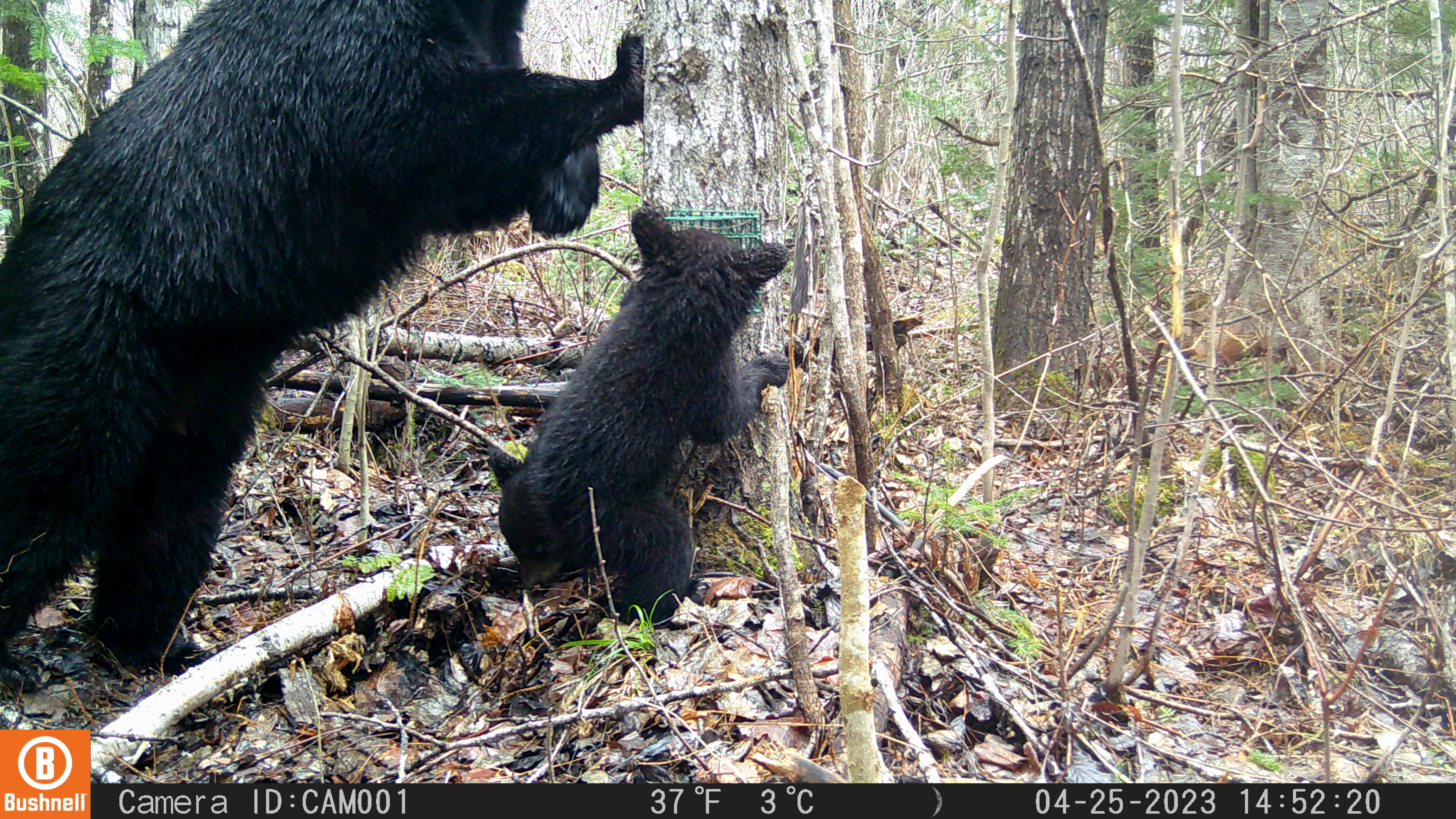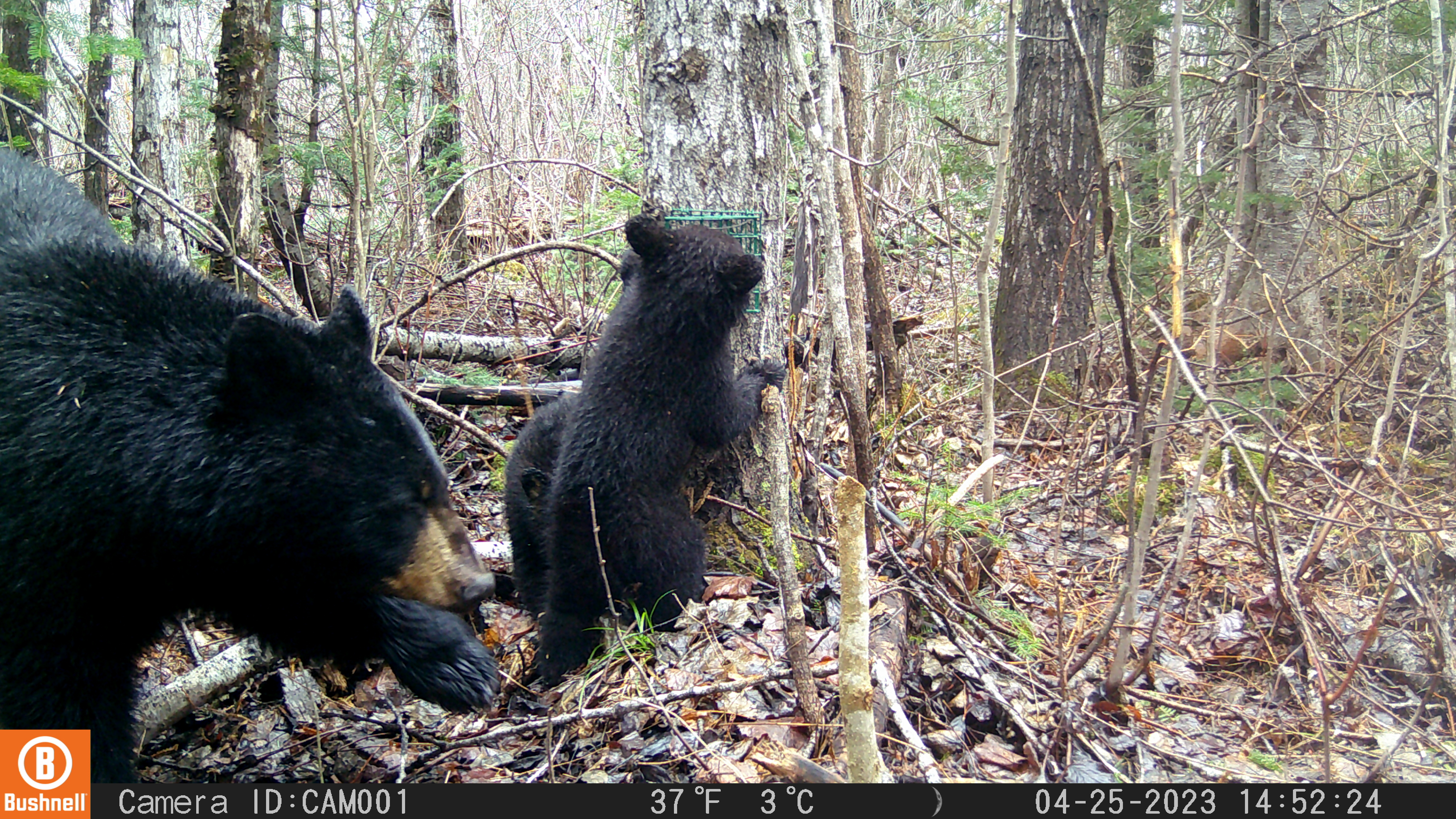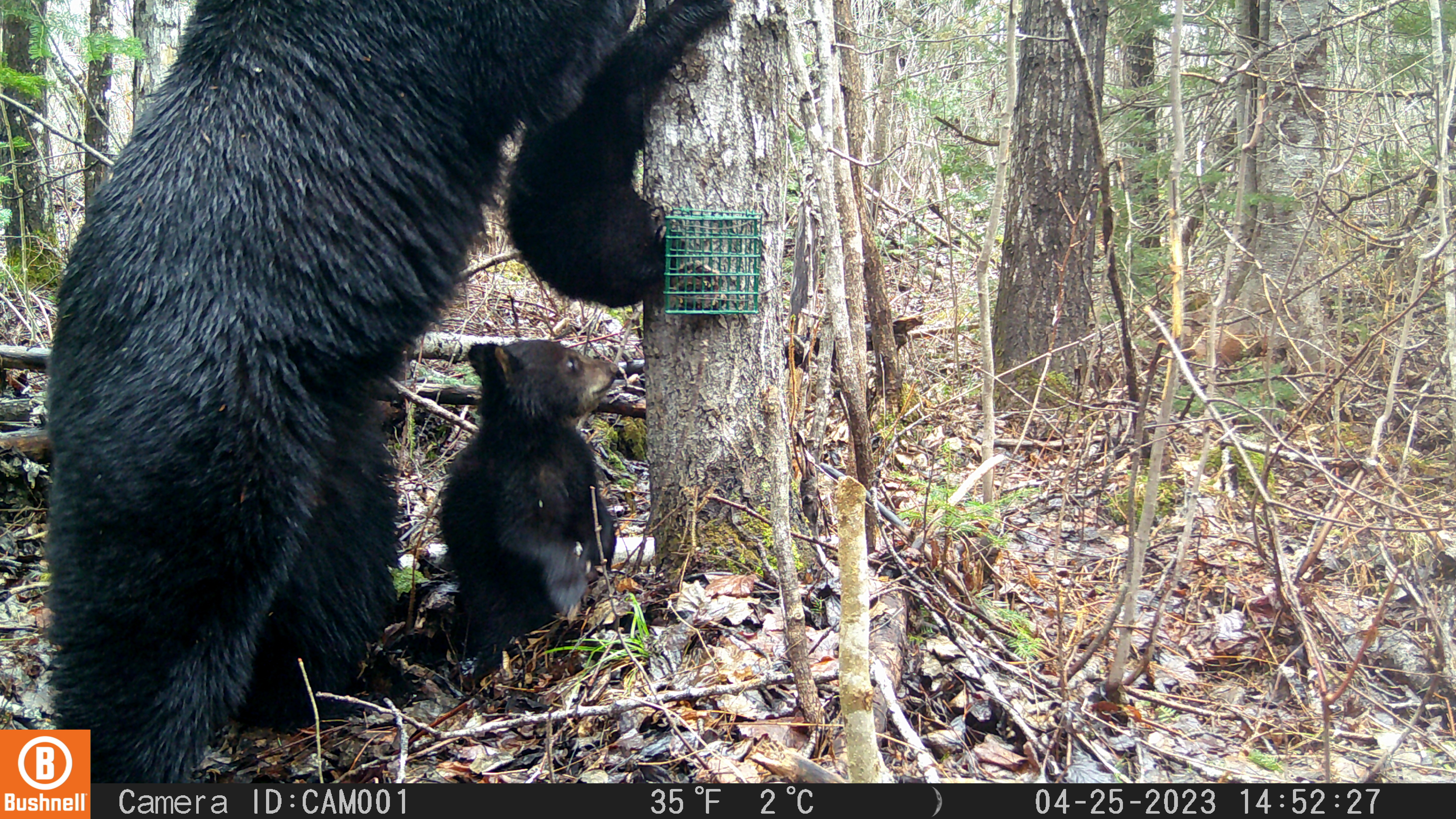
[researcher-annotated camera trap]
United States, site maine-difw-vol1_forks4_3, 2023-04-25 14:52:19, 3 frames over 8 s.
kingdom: Animalia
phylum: Chordata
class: Mammalia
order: Carnivora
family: Ursidae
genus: Ursus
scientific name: Ursus americanus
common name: black bear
Black bear (Ursus americanus).